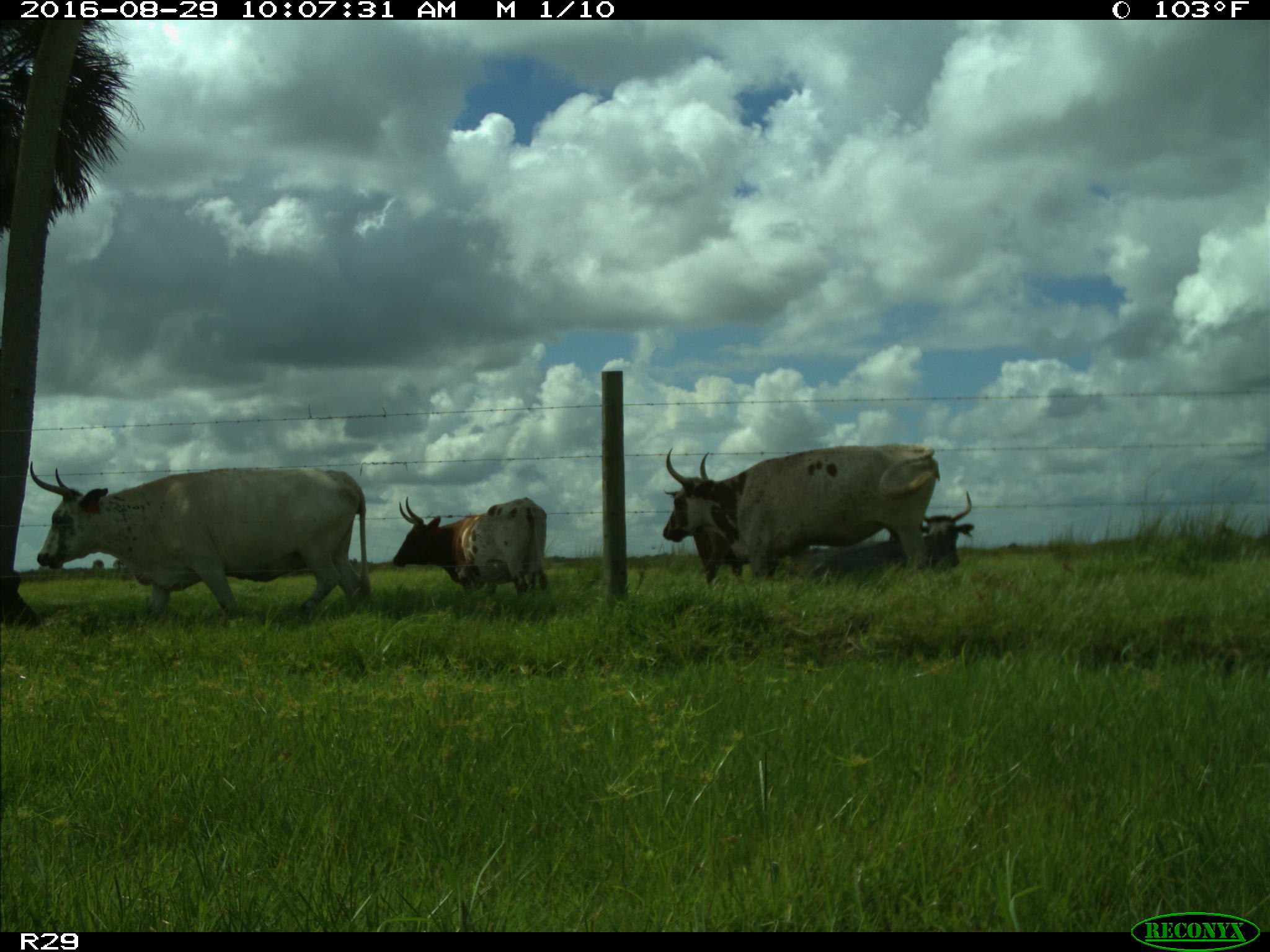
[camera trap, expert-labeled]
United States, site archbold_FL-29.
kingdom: Animalia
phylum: Chordata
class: Mammalia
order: Artiodactyla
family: Bovidae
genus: Bos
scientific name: Bos taurus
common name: domestic cow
Bos taurus (domestic cow).